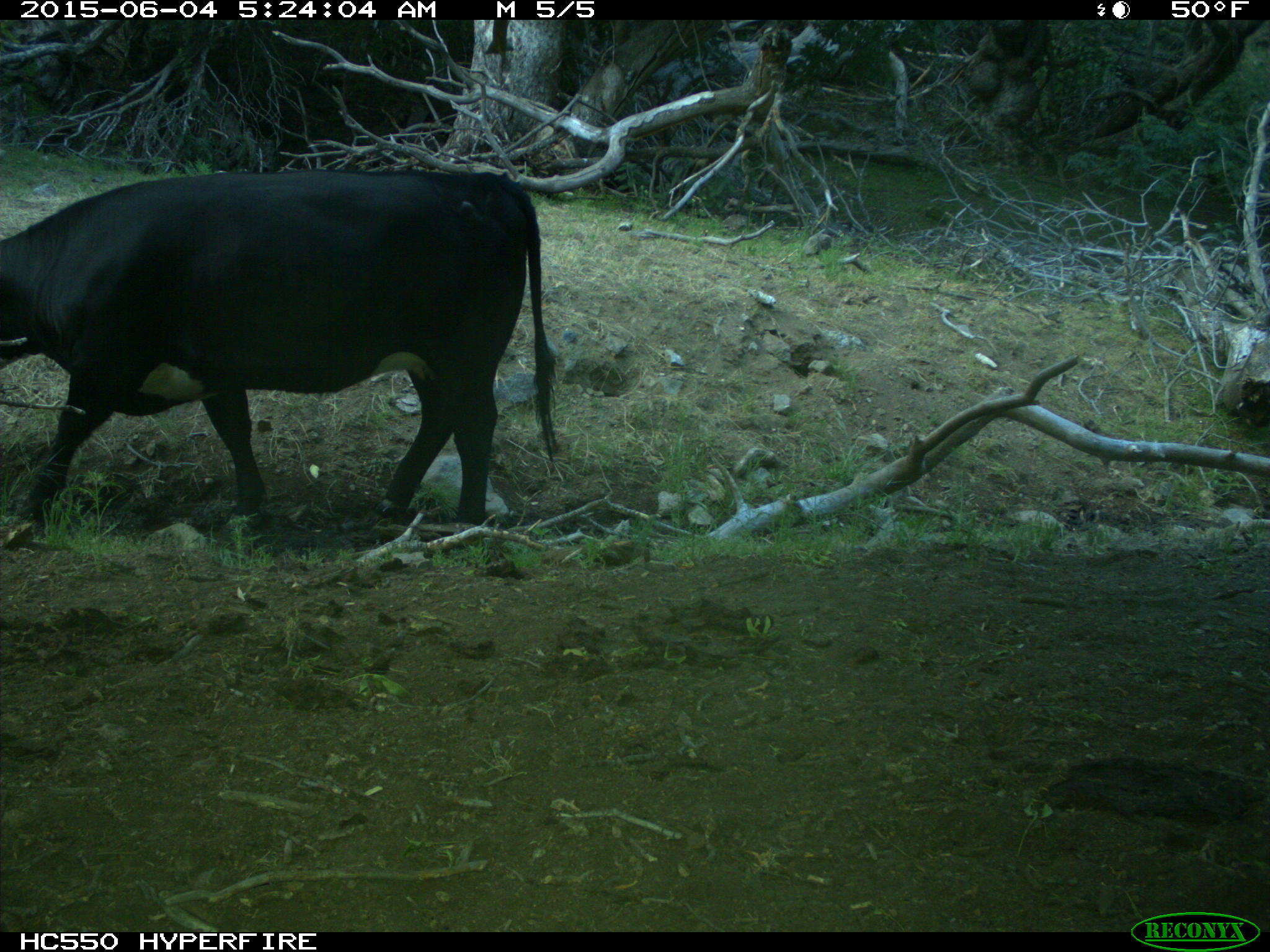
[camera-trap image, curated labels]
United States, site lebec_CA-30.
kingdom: Animalia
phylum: Chordata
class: Mammalia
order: Artiodactyla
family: Bovidae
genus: Bos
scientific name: Bos taurus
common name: domestic cow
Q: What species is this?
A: Bos taurus (domestic cow).